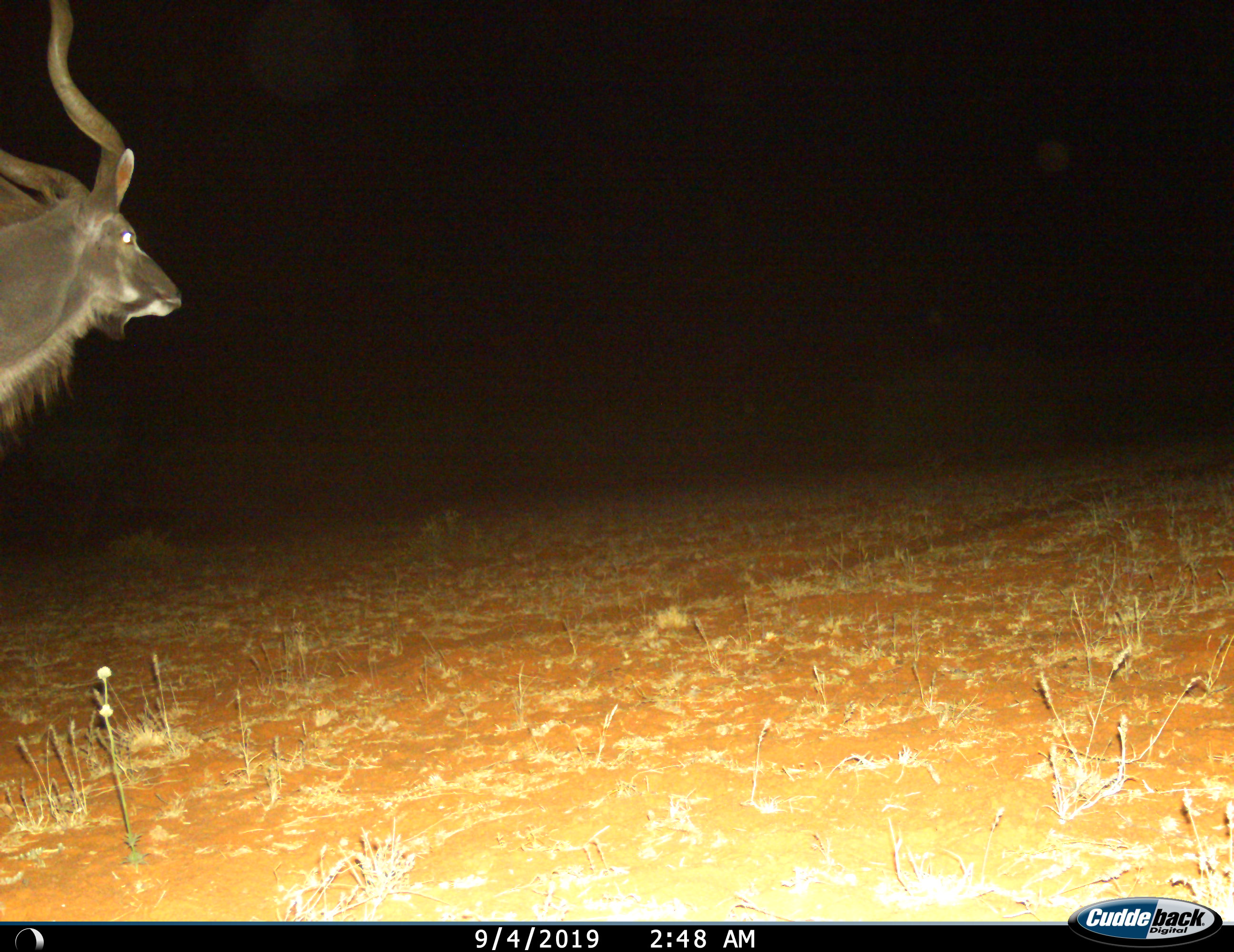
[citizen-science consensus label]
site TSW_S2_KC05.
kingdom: Animalia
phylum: Chordata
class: Mammalia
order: Artiodactyla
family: Bovidae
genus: Tragelaphus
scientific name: Tragelaphus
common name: kudu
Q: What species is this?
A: Kudu (Tragelaphus).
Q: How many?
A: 1.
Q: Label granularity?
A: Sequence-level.